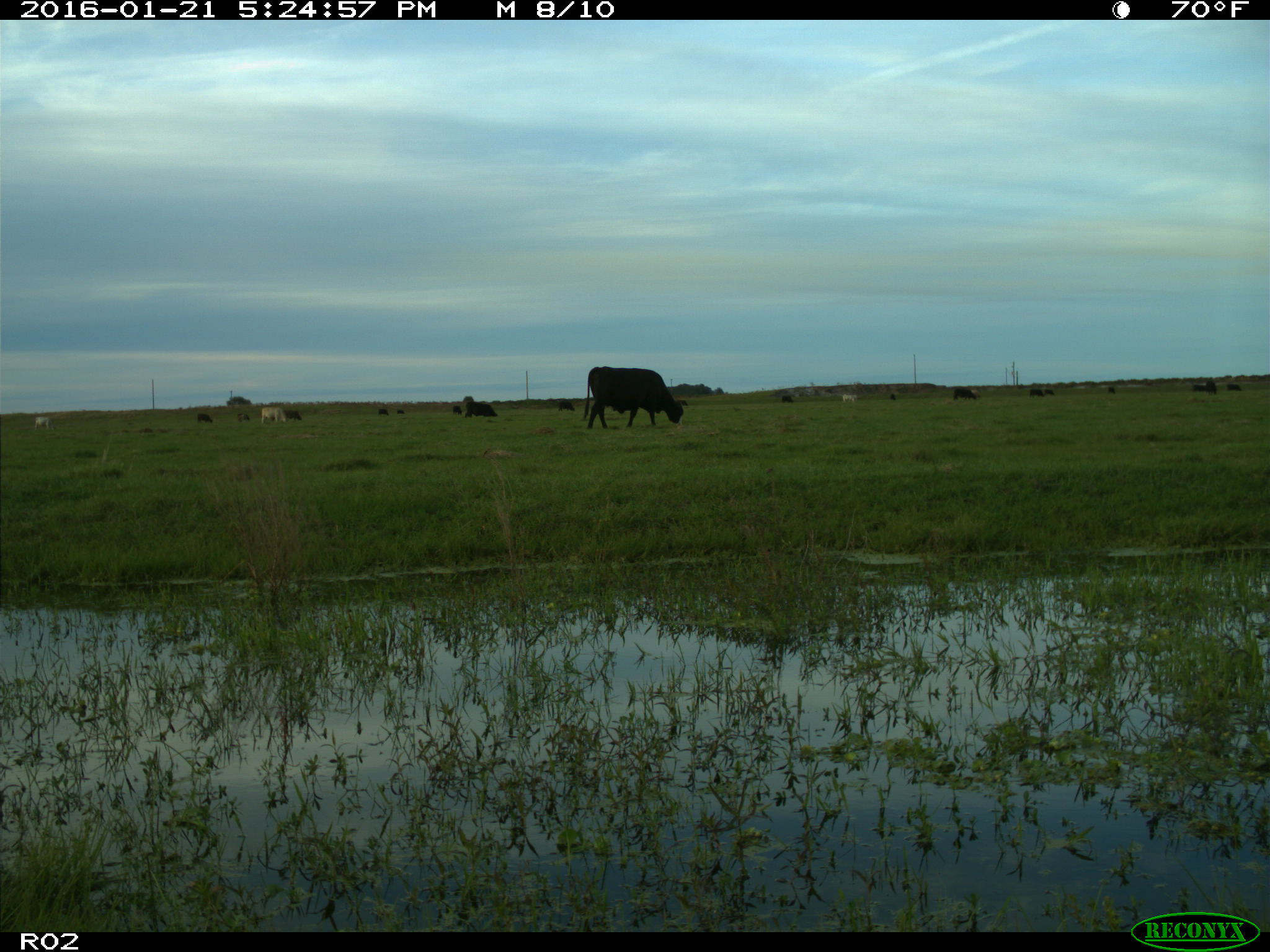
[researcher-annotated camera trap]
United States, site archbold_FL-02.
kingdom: Animalia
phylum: Chordata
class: Mammalia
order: Artiodactyla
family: Bovidae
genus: Bos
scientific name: Bos taurus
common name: domestic cow